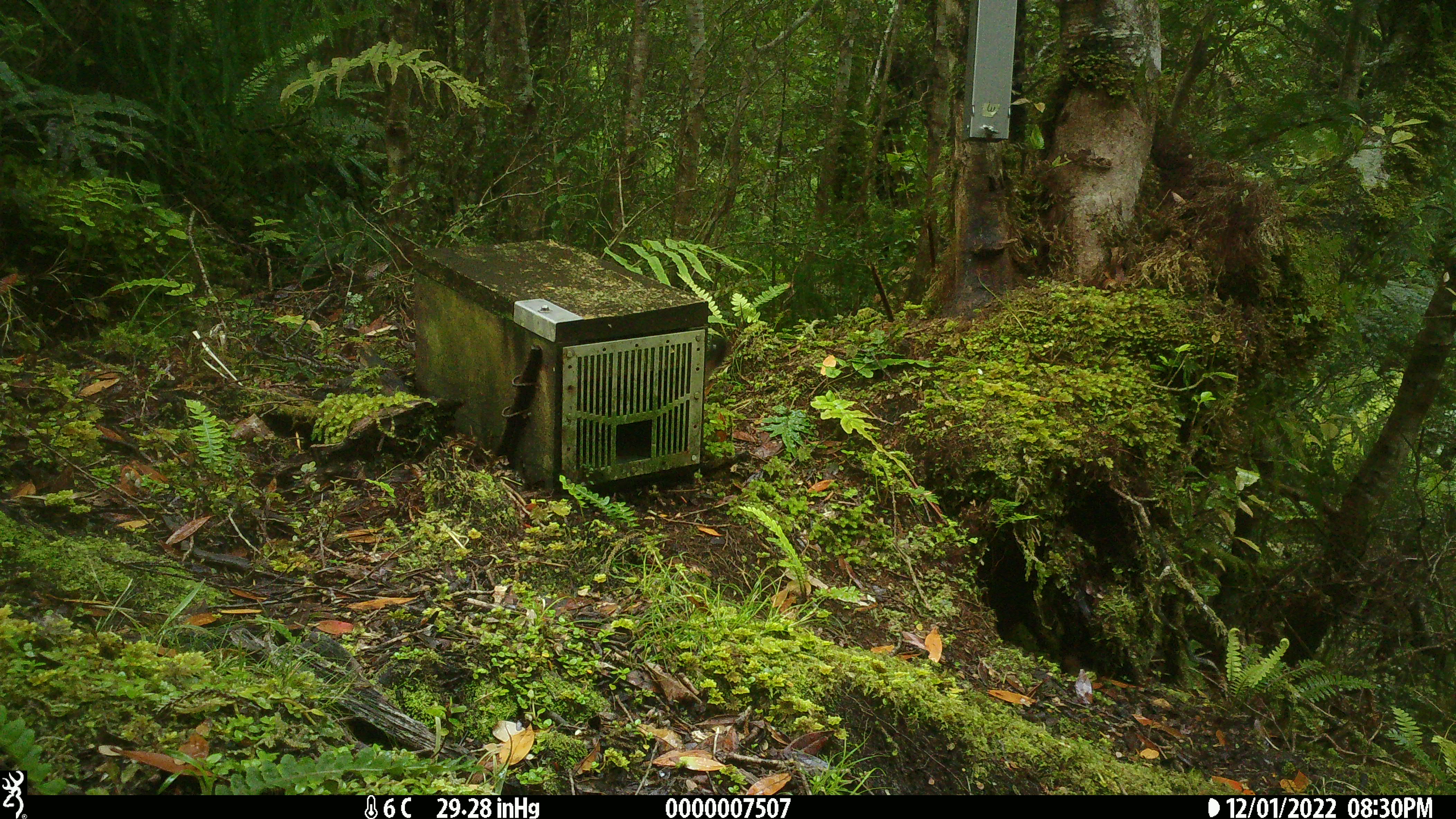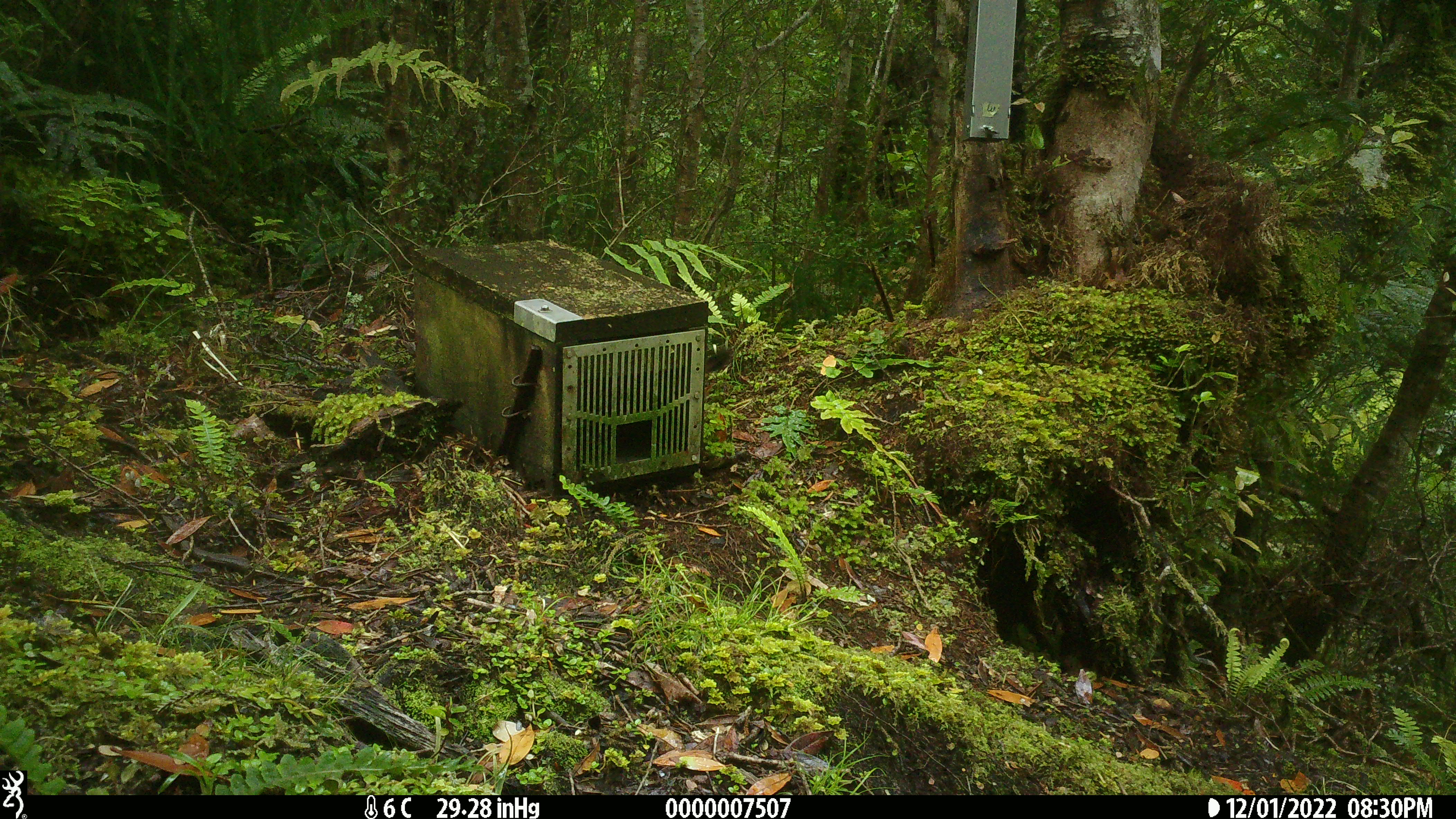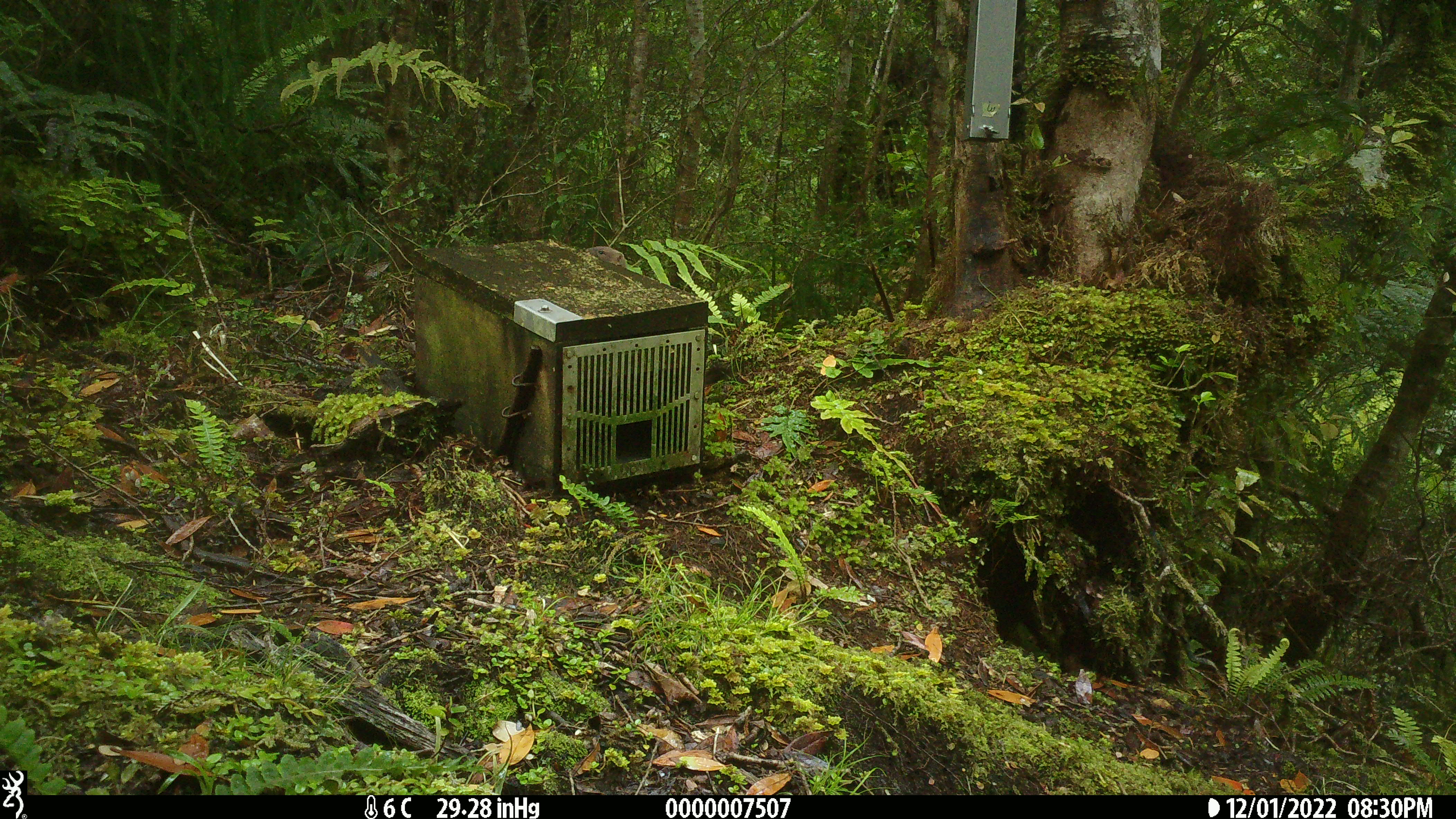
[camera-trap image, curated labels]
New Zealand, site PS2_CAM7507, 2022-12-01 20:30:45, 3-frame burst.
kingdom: Animalia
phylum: Chordata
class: Mammalia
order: Carnivora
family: Mustelidae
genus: Mustela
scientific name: Mustela erminea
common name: stoat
Stoat (Mustela erminea).